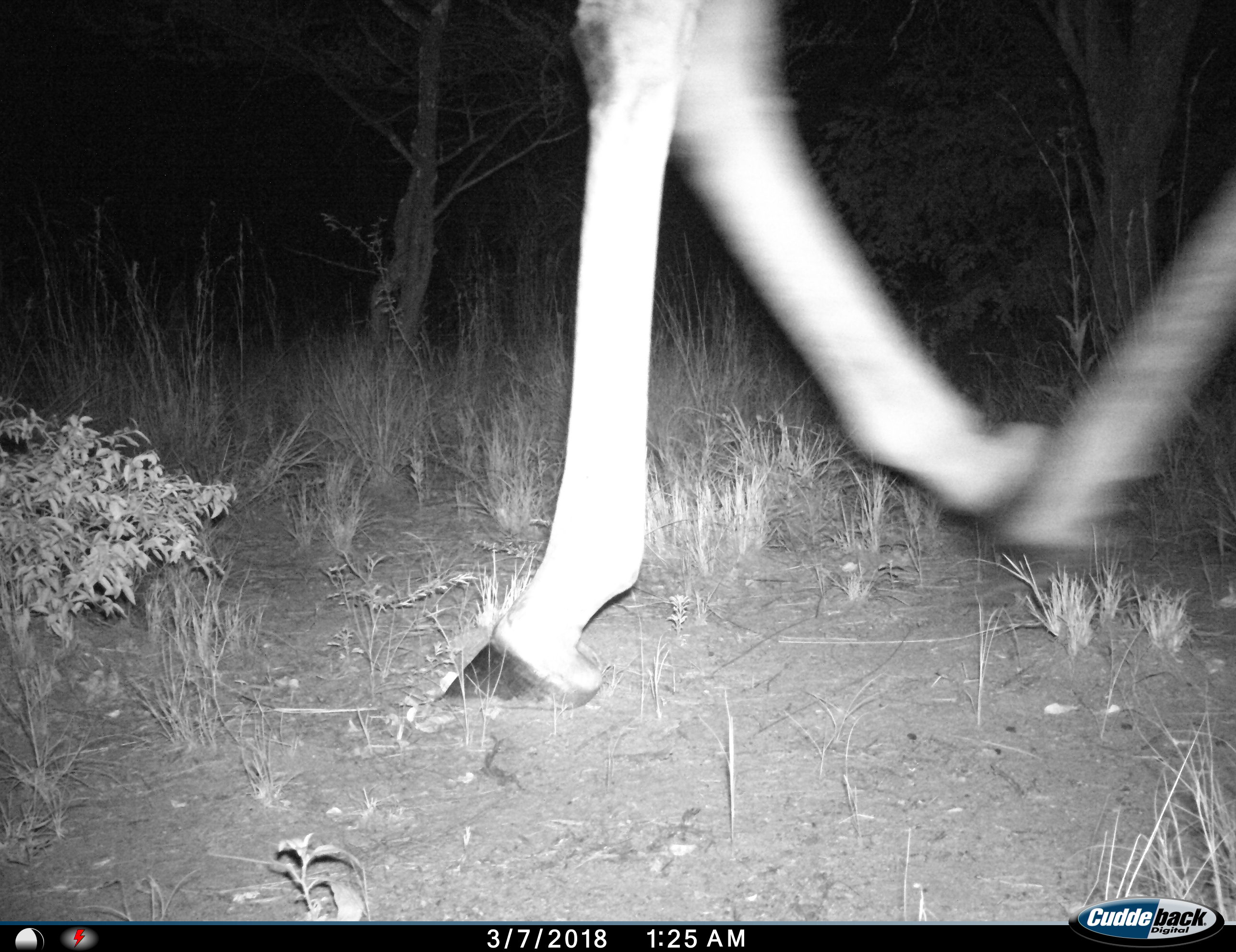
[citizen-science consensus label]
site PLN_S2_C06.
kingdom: Animalia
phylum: Chordata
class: Mammalia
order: Artiodactyla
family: Giraffidae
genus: Giraffa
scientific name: Giraffa camelopardalis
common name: giraffe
Giraffe (Giraffa camelopardalis), count 1. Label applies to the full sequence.